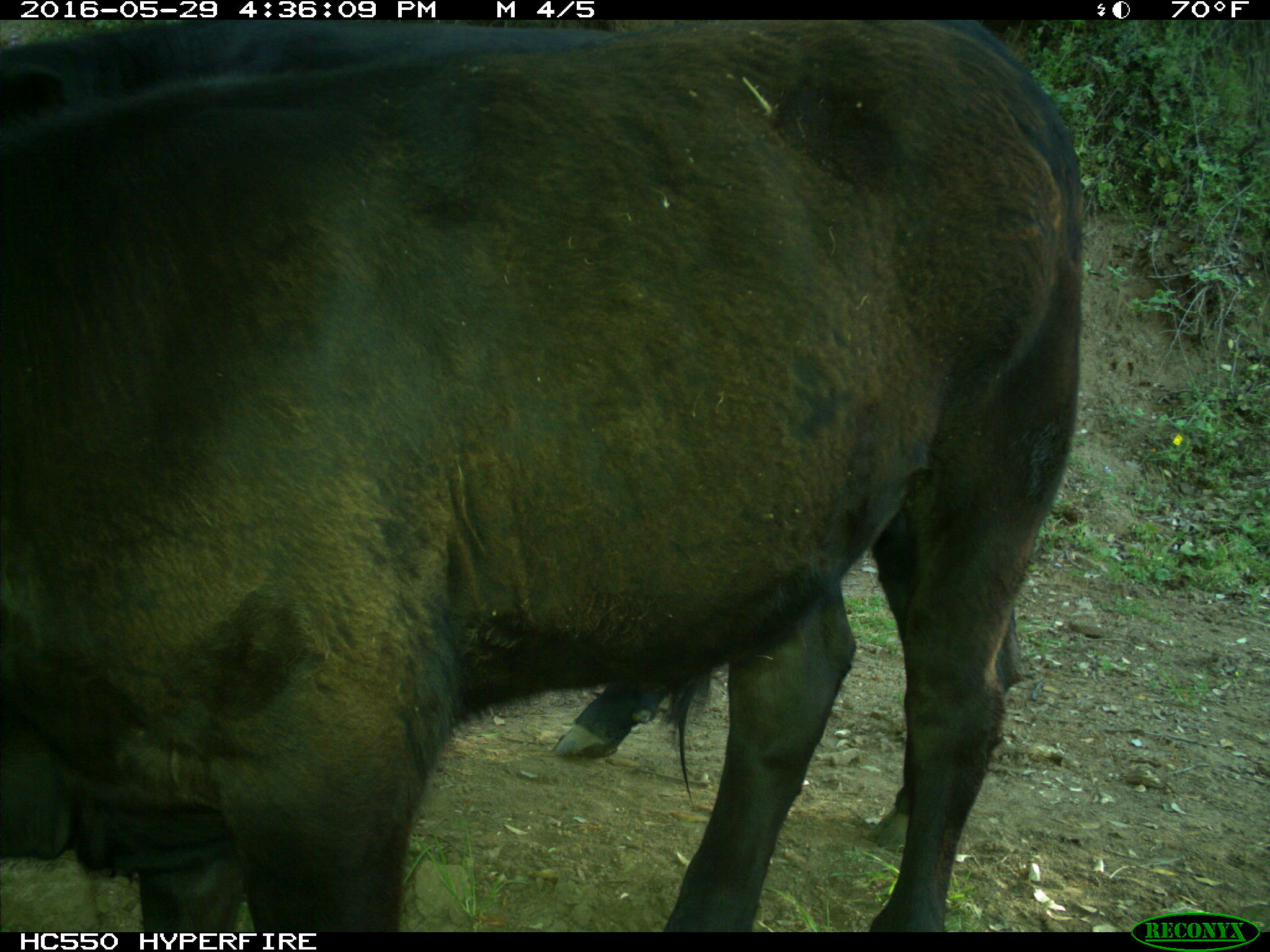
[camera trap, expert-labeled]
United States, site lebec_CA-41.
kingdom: Animalia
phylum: Chordata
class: Mammalia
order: Artiodactyla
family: Bovidae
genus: Bos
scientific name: Bos taurus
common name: domestic cow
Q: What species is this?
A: Bos taurus (domestic cow).